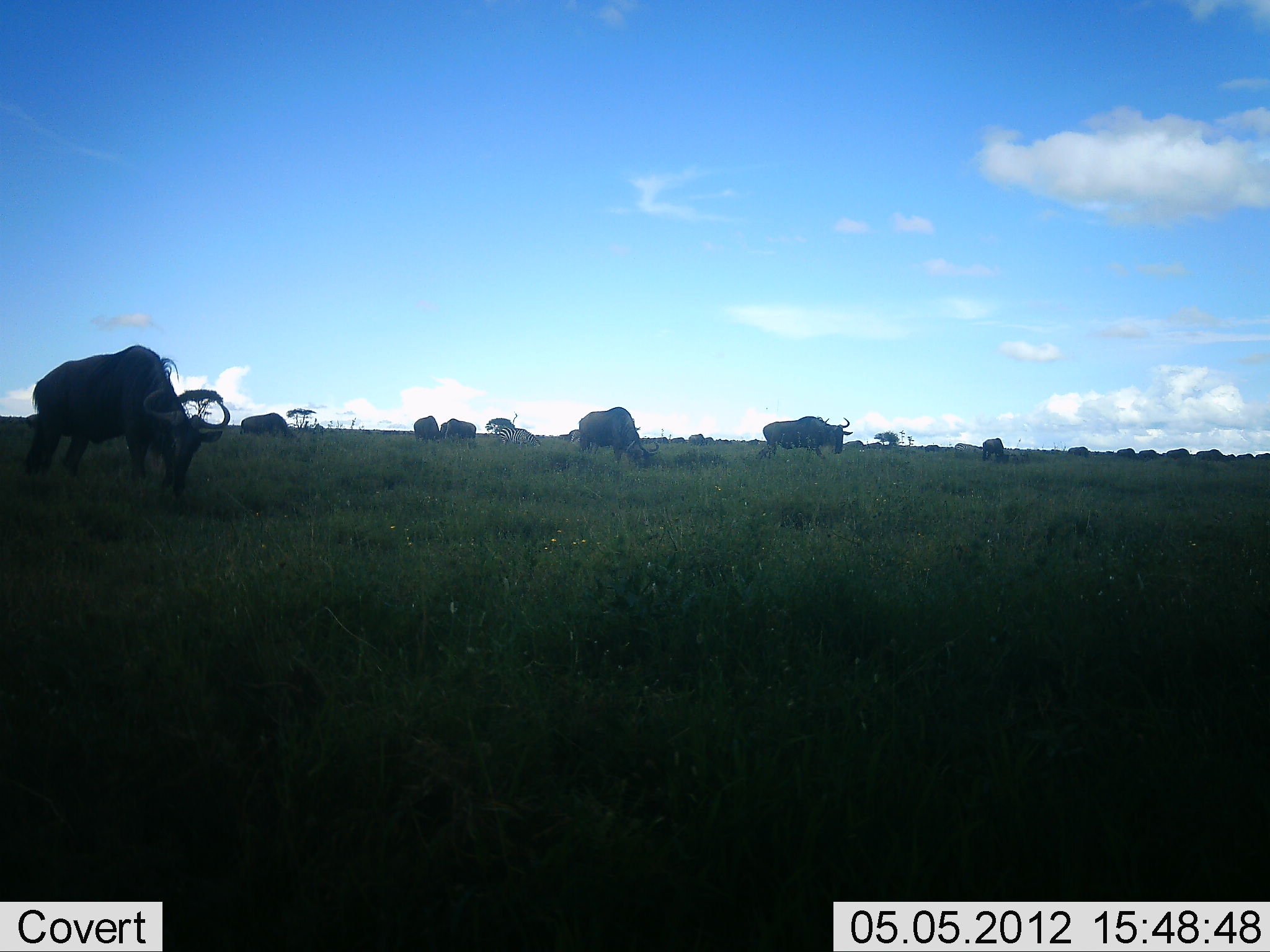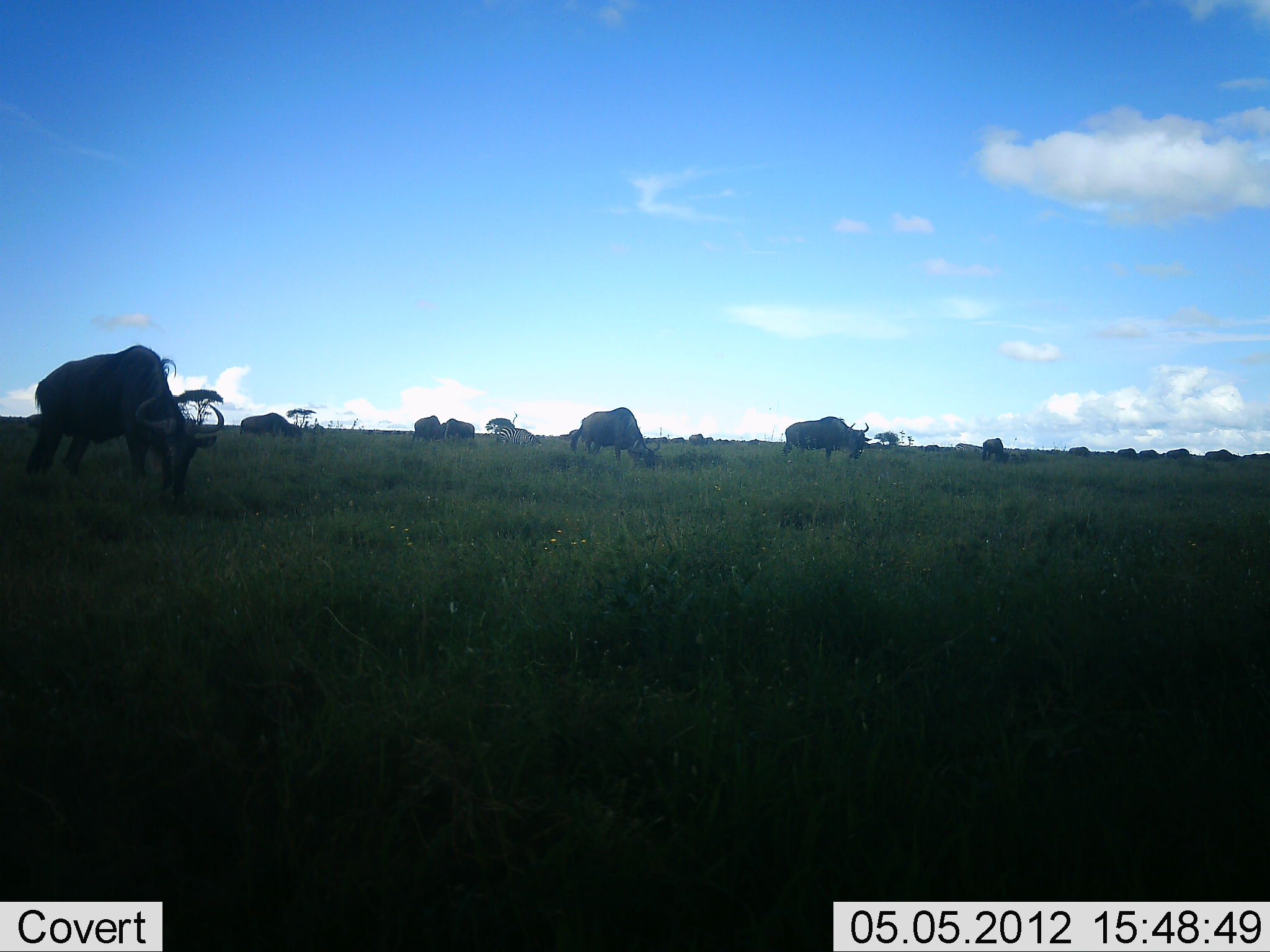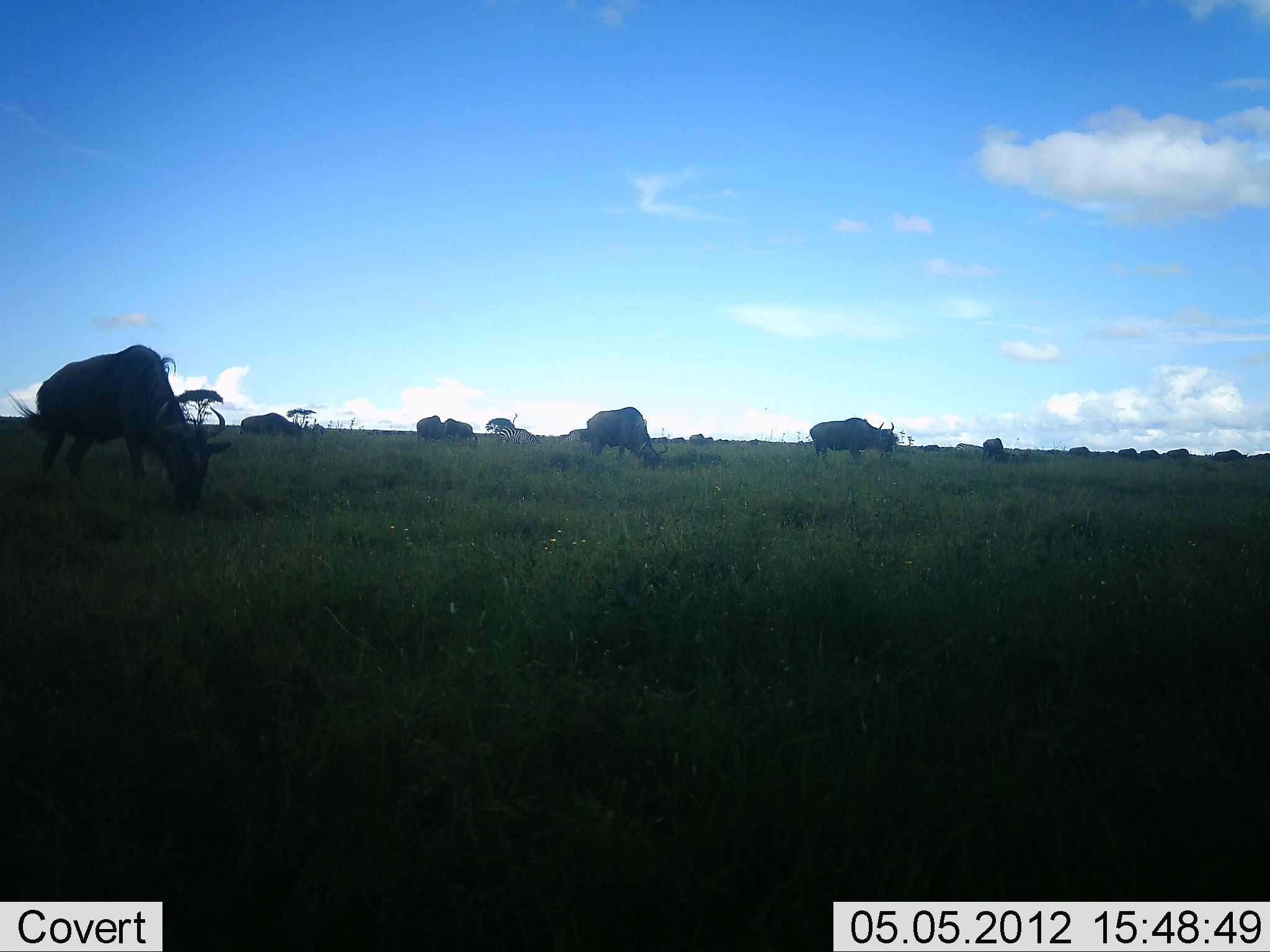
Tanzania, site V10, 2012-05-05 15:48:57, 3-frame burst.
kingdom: Animalia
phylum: Chordata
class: Mammalia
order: Artiodactyla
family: Bovidae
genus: Connochaetes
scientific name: Connochaetes taurinus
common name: blue wildebeest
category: wildebeest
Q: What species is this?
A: Wildebeest (blue wildebeest) (Connochaetes taurinus).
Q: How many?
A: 11-50.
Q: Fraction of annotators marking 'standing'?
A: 50%.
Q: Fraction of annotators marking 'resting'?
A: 0%.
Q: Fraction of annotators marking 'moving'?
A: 50%.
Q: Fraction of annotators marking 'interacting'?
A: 0%.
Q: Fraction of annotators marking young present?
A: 0%.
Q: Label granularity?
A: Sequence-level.